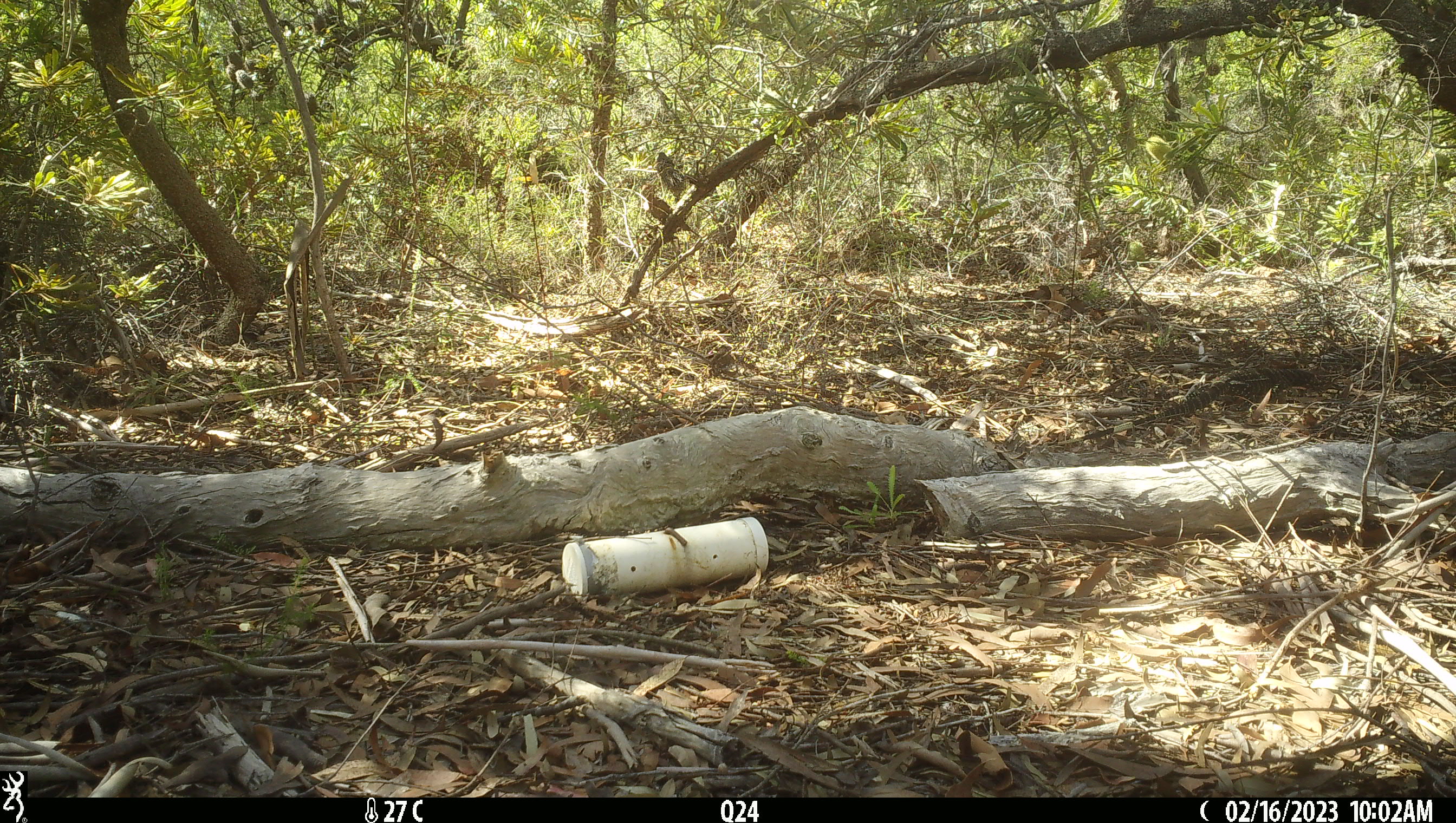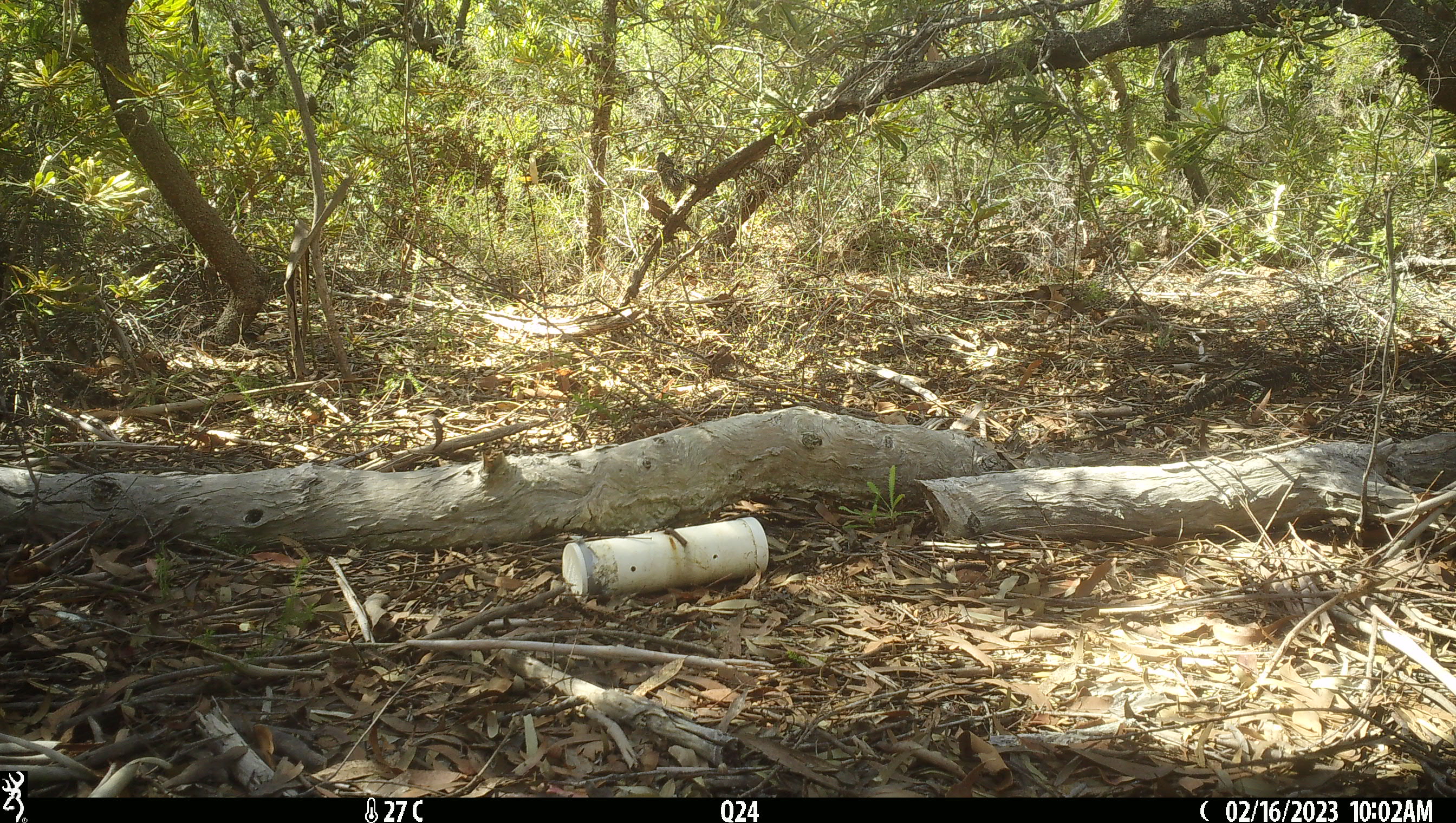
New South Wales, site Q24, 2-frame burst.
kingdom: Animalia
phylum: Chordata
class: Reptilia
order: Squamata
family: Varanidae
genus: Varanus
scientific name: Varanus varius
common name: lace monitor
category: goanna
Goanna (lace monitor) (Varanus varius).